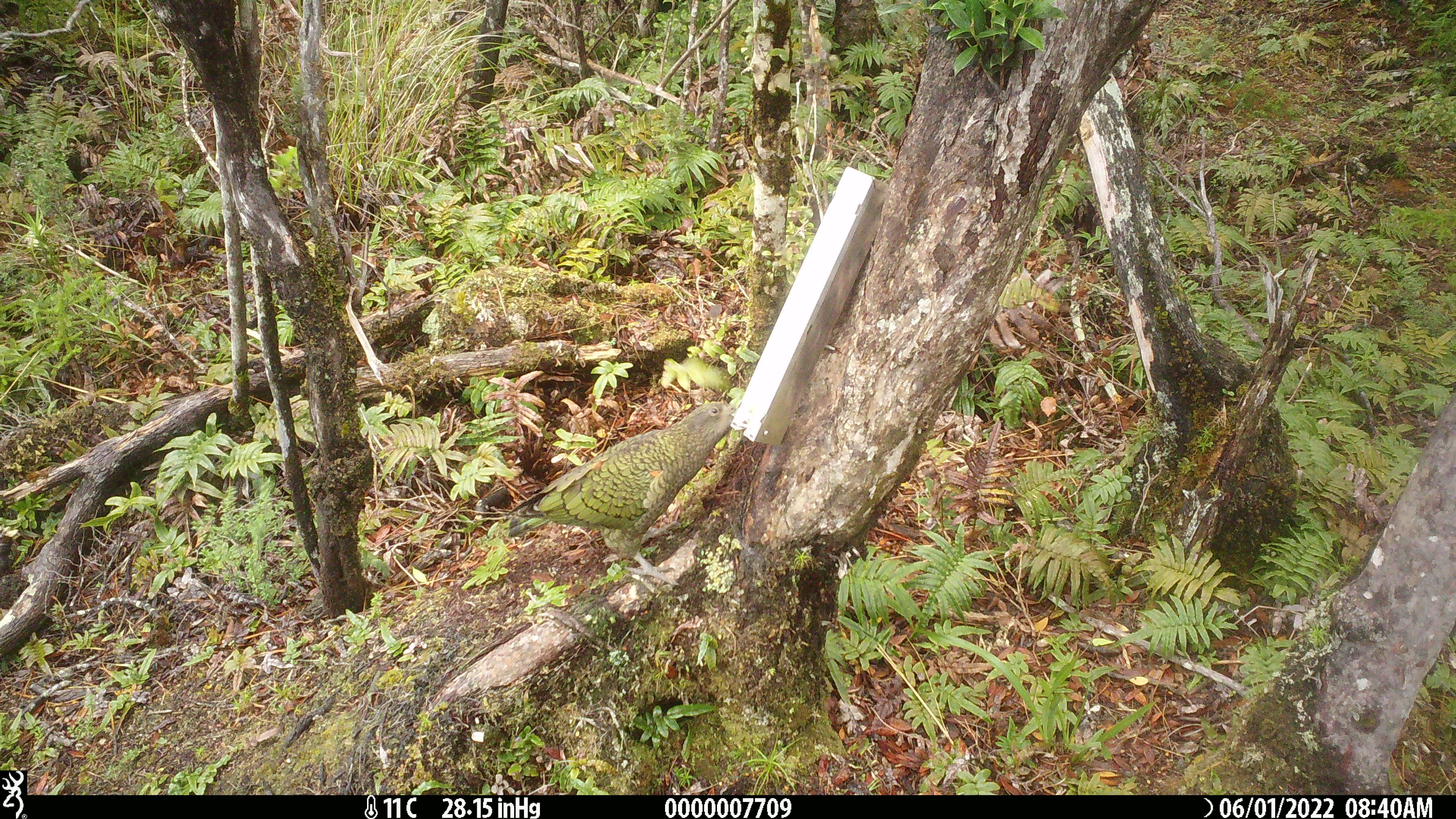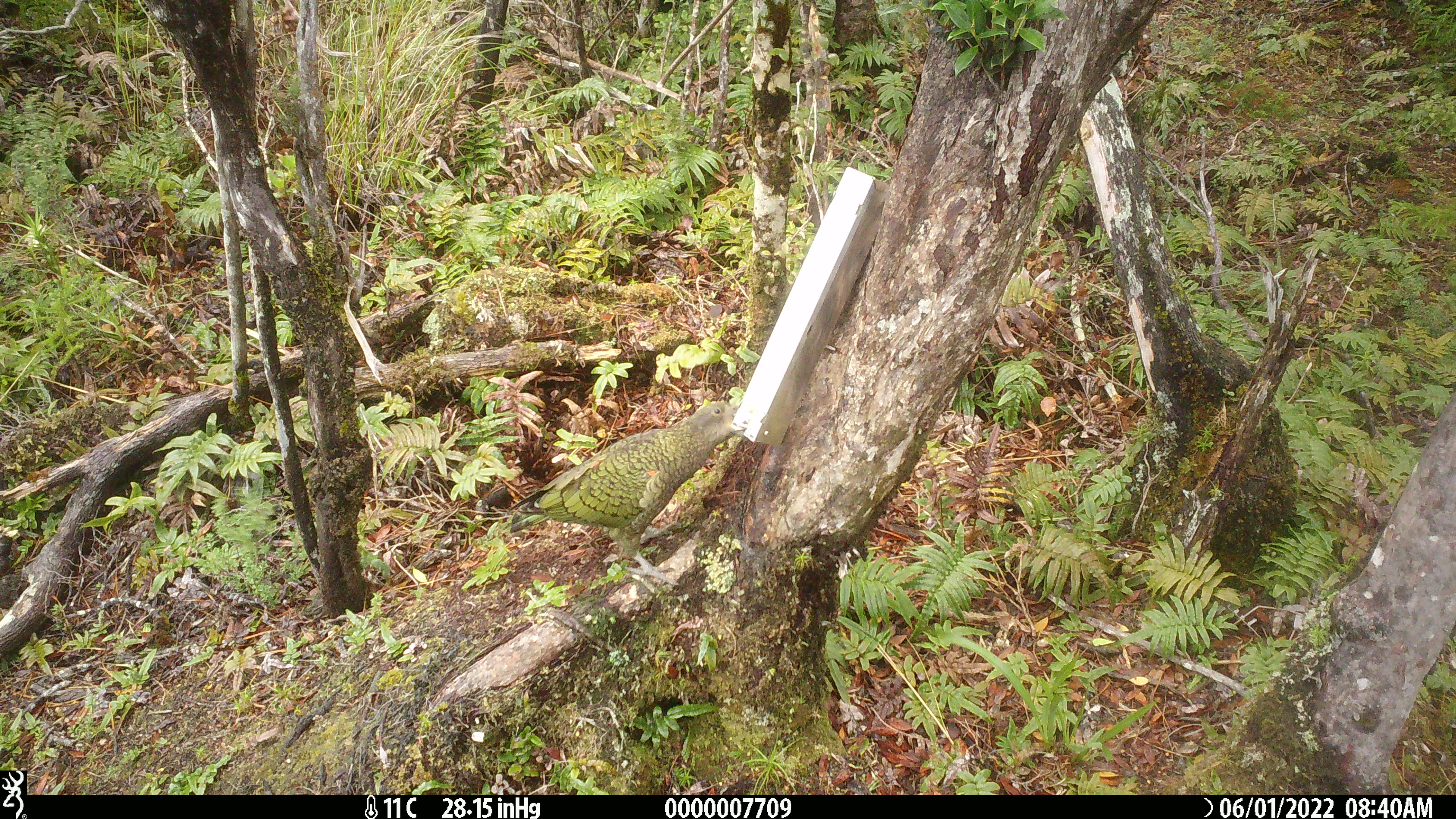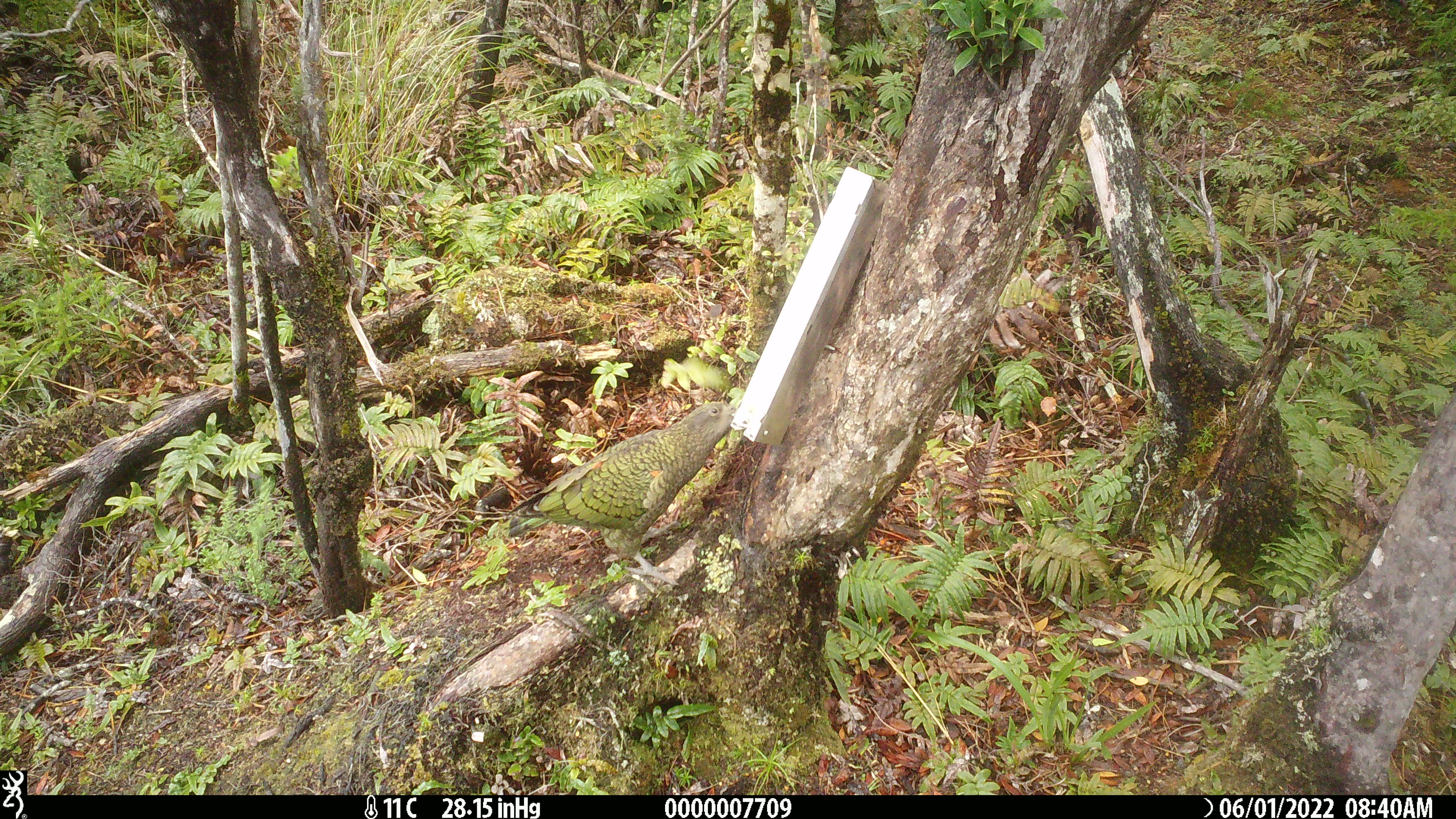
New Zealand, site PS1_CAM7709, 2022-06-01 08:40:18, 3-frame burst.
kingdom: Animalia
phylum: Chordata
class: Aves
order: Psittaciformes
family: Strigopidae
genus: Nestor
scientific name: Nestor notabilis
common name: kea